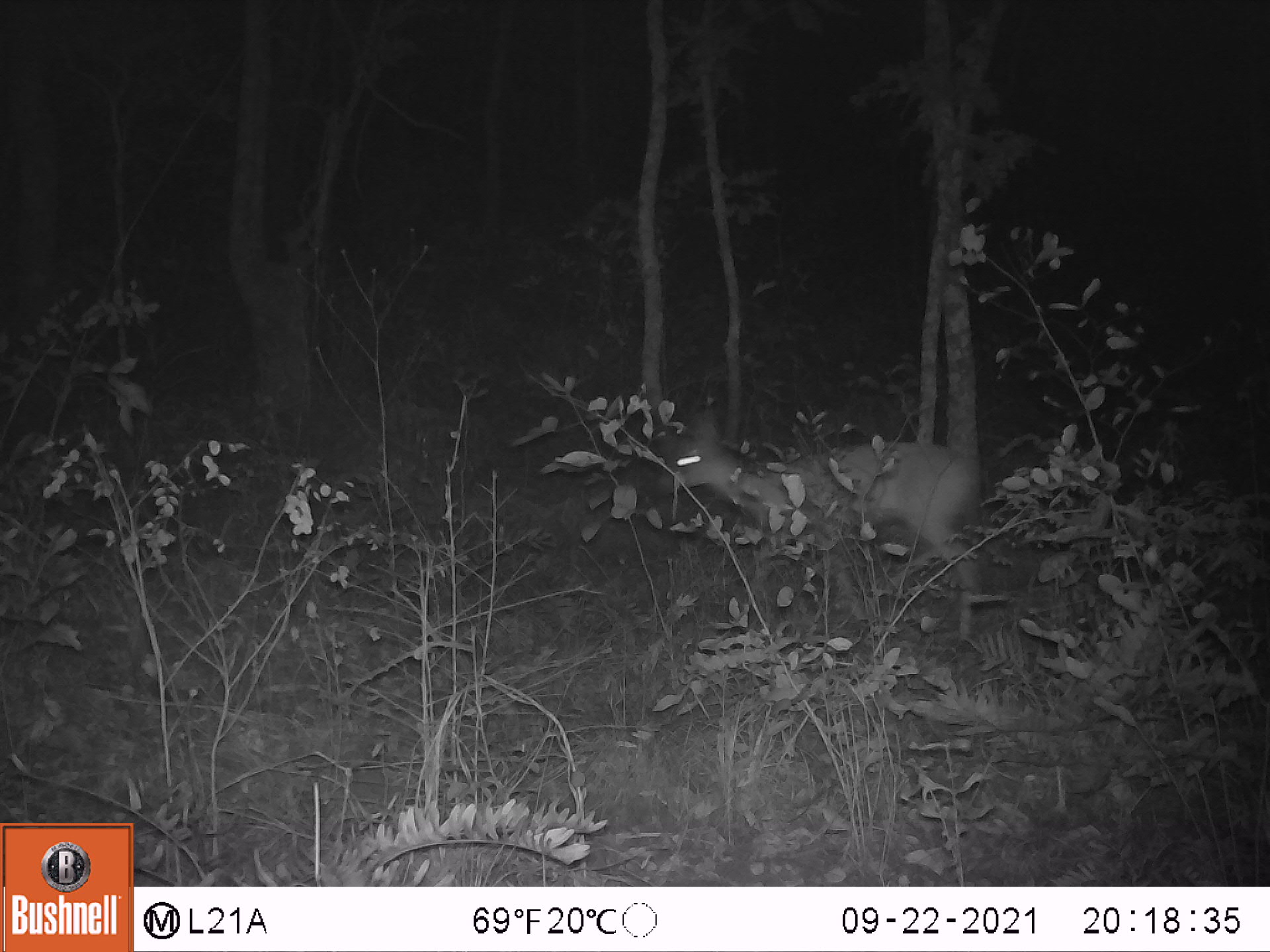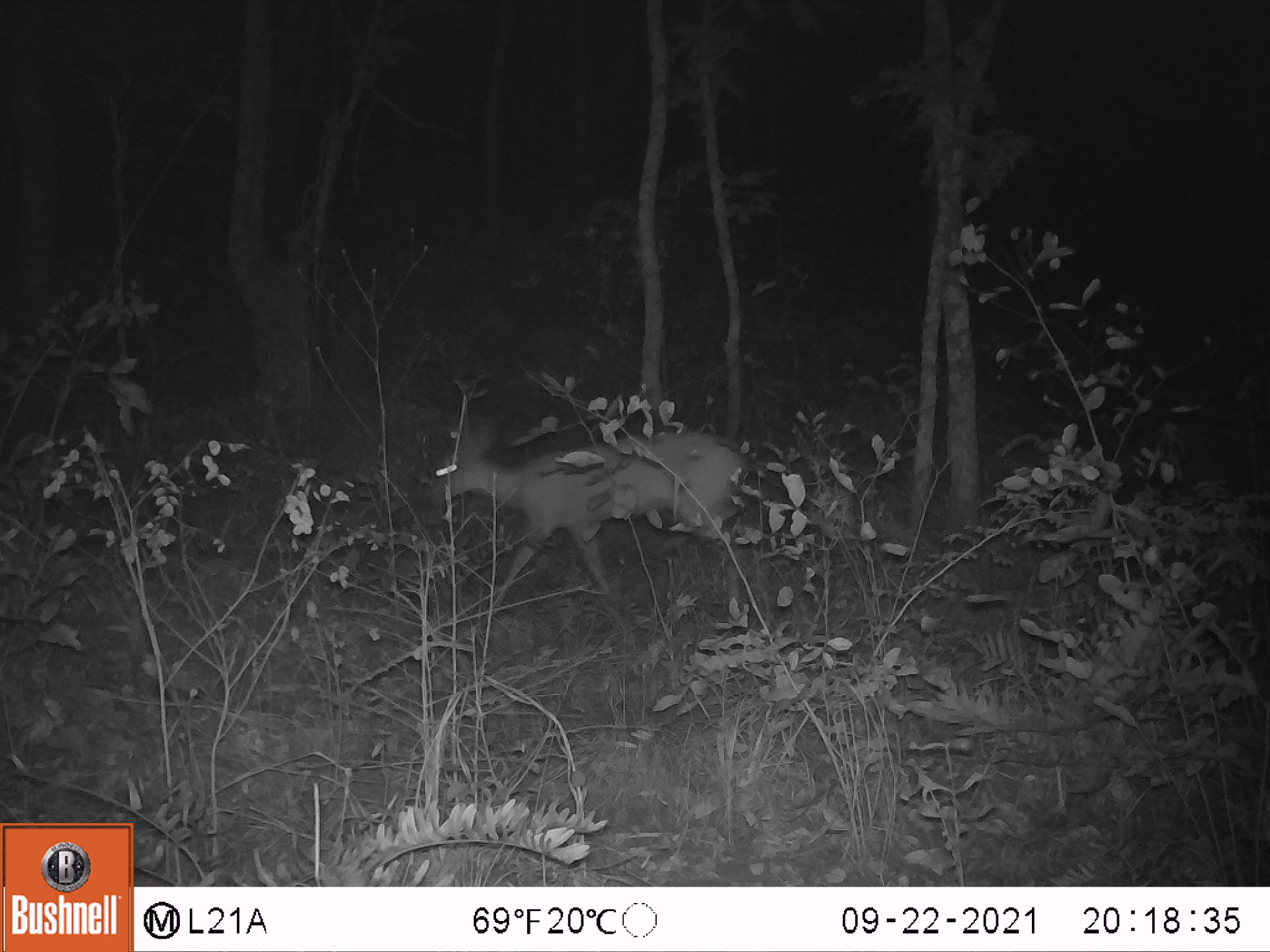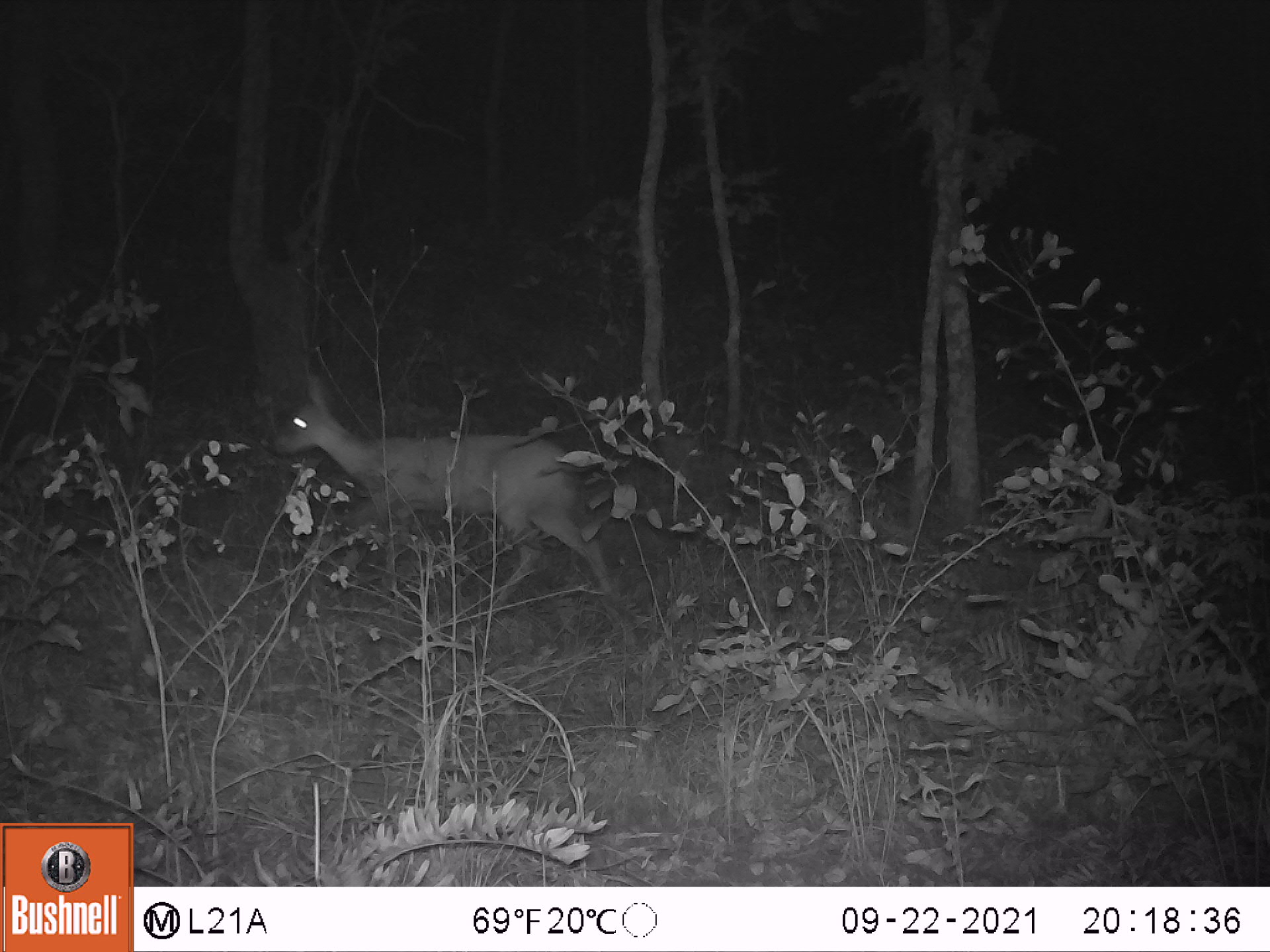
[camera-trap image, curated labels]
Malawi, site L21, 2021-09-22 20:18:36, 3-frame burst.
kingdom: Animalia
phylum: Chordata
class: Mammalia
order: Artiodactyla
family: Bovidae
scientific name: Antilopinae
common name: small antelope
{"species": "small antelope (Antilopinae)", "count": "1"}